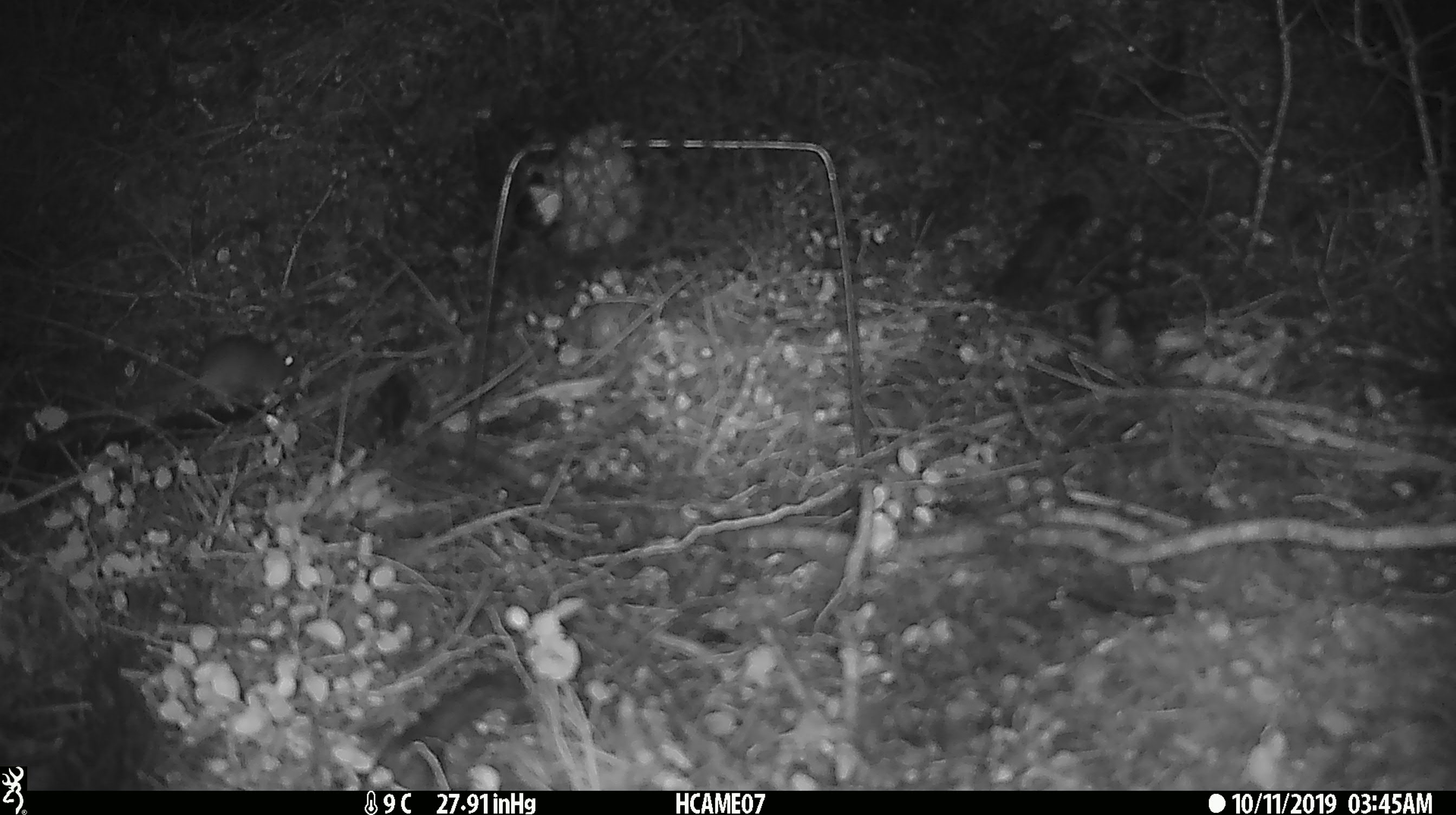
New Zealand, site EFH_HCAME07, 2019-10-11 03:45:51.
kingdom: Animalia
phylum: Chordata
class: Mammalia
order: Rodentia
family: Muridae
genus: Mus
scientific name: Mus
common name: mouse